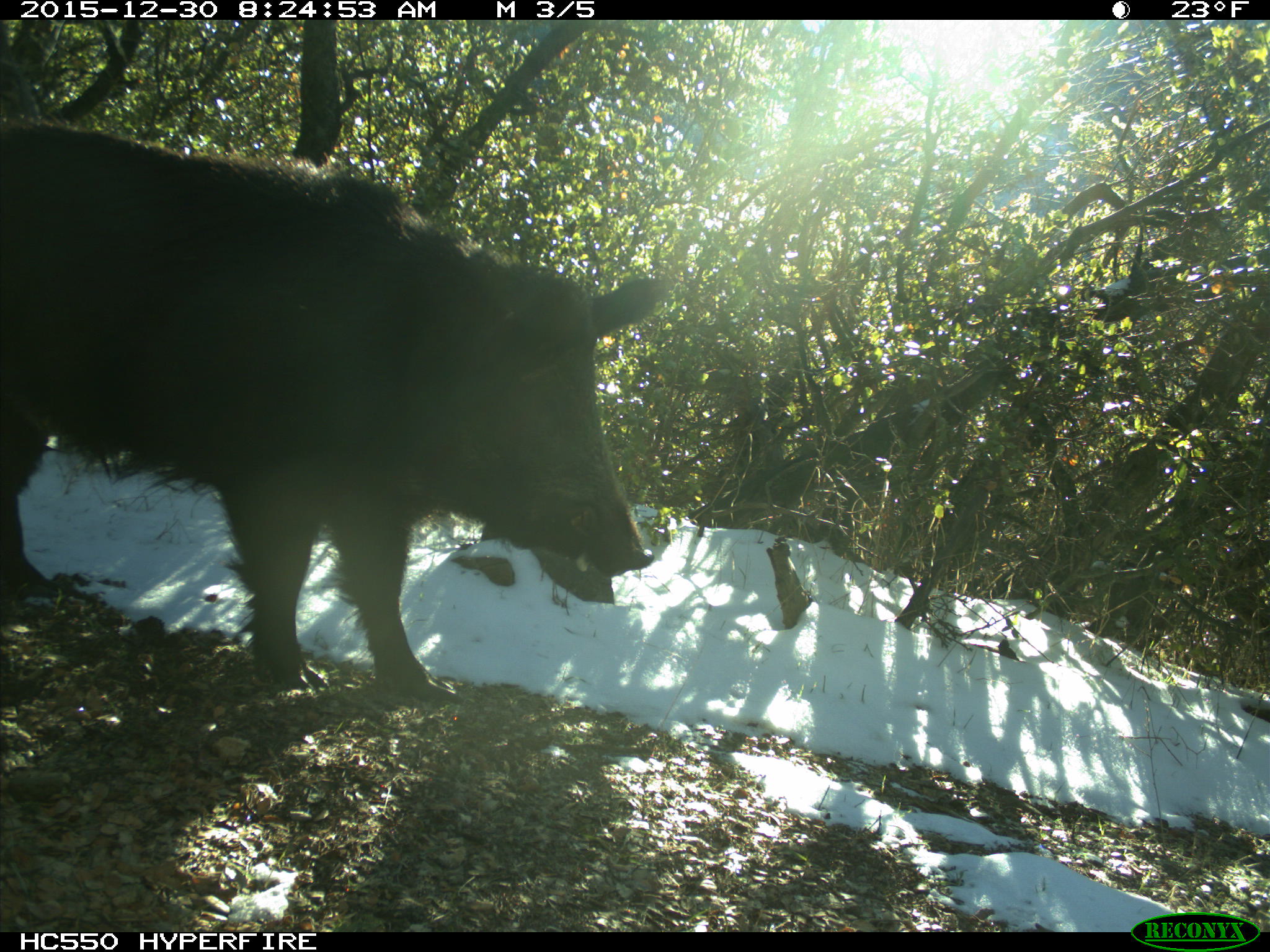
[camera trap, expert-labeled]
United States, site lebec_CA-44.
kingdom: Animalia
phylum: Chordata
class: Mammalia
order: Artiodactyla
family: Suidae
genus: Sus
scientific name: Sus scrofa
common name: wild boar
Sus scrofa (wild boar).